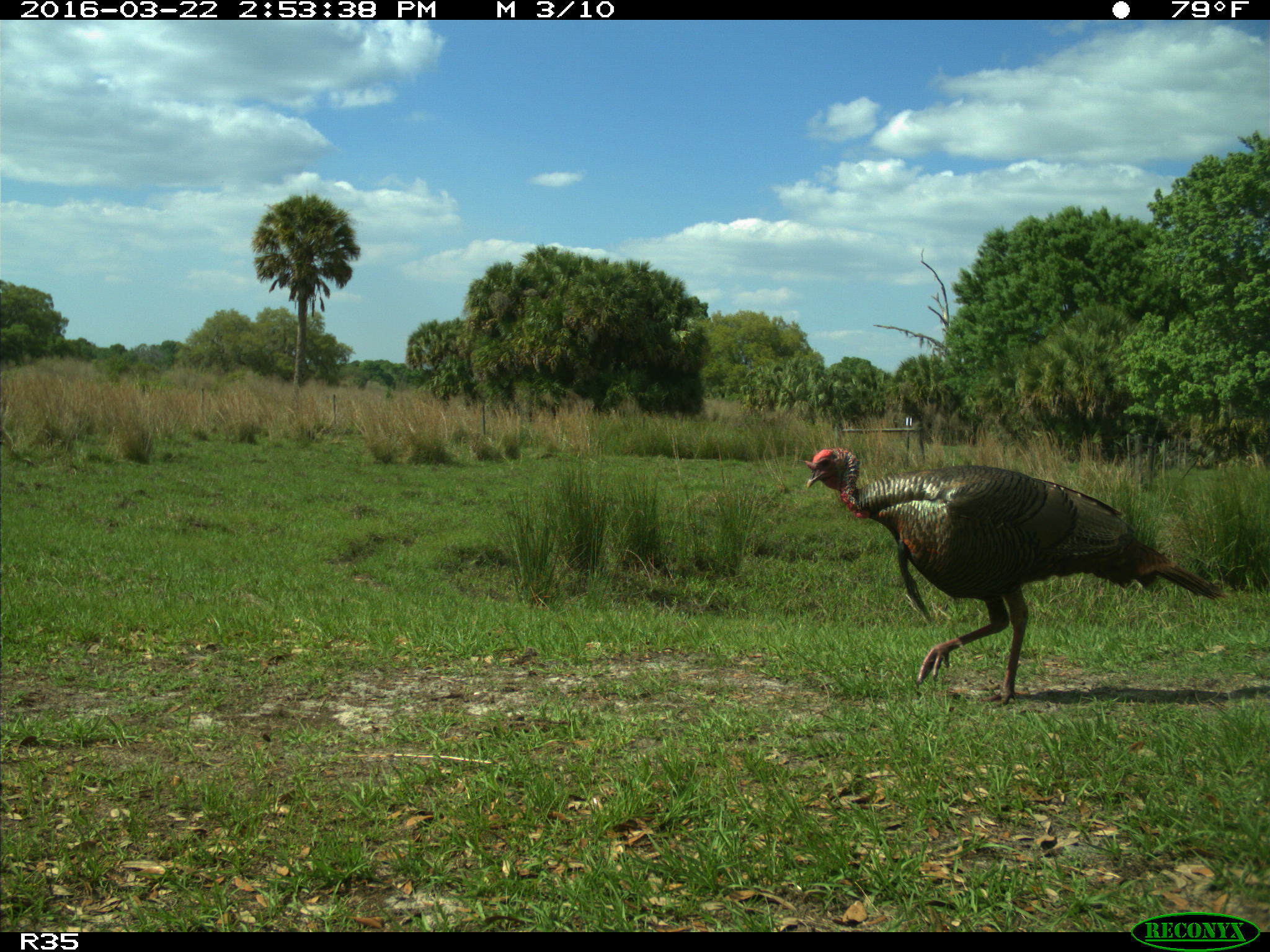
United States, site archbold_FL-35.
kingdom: Animalia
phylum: Chordata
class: Aves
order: Galliformes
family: Phasianidae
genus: Meleagris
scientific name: Meleagris gallopavo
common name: wild turkey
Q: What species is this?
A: Meleagris gallopavo (wild turkey).